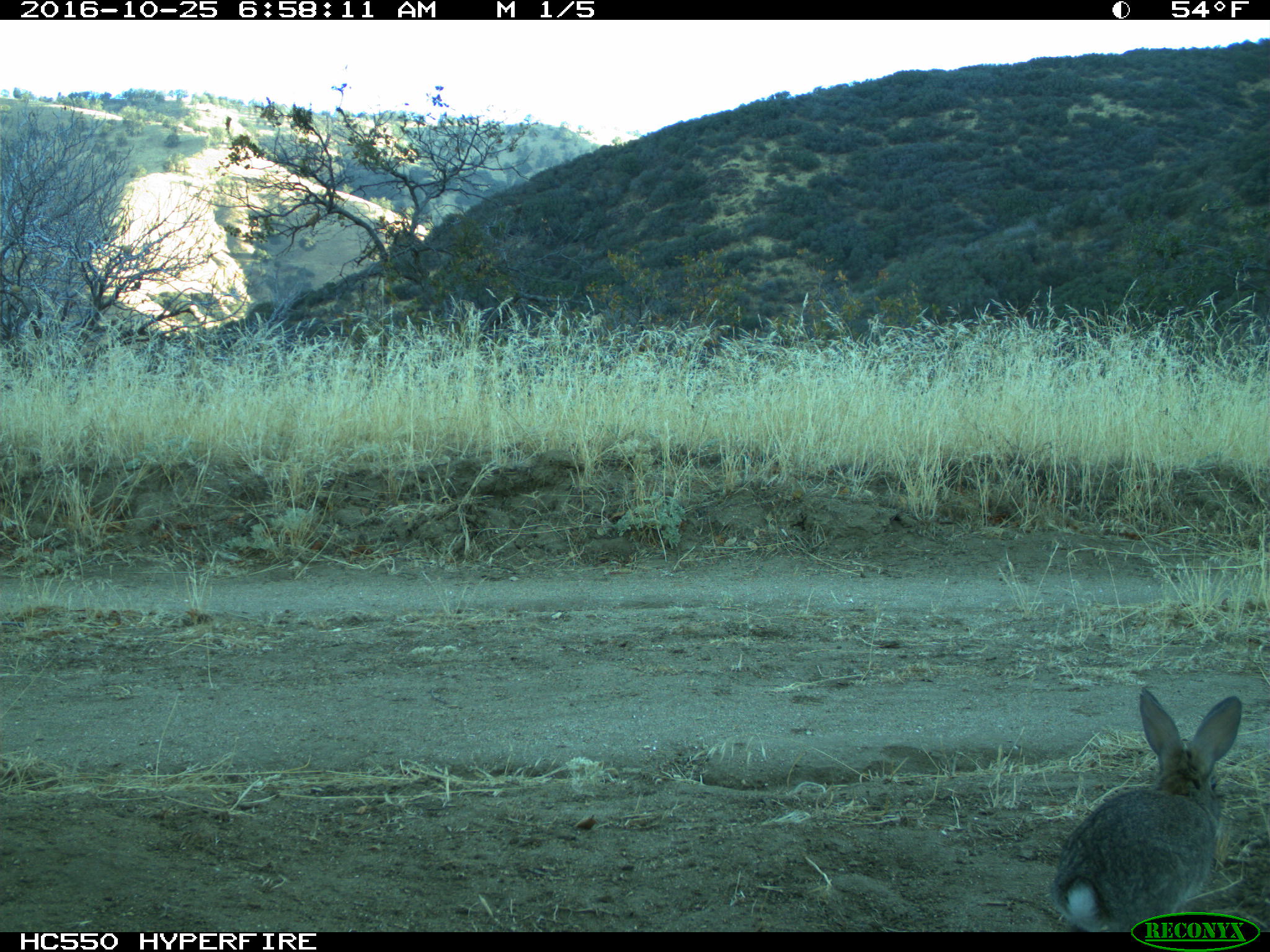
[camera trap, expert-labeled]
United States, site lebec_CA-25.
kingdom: Animalia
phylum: Chordata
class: Mammalia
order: Lagomorpha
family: Leporidae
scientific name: Leporidae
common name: rabbits and hares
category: unidentified rabbit